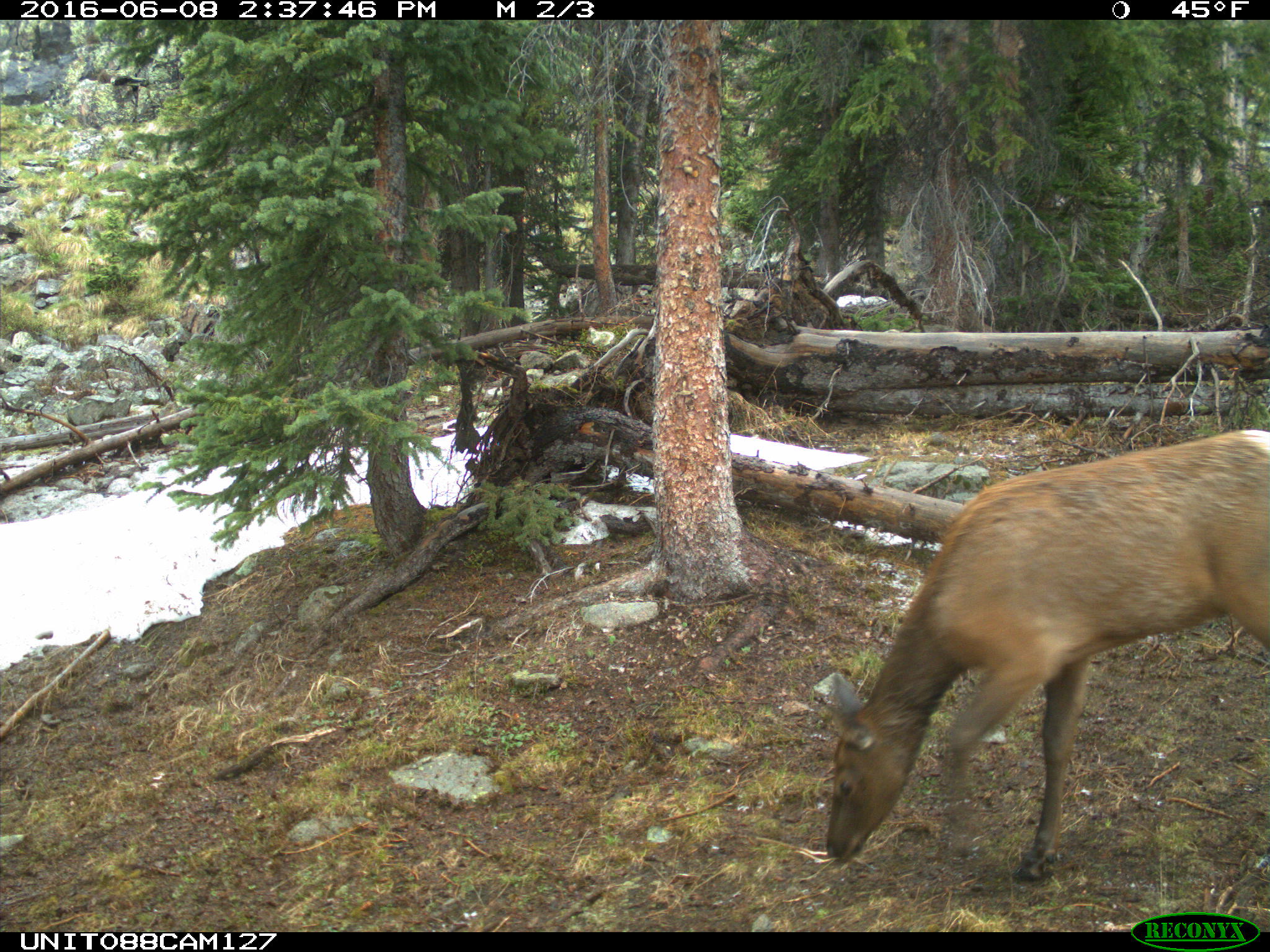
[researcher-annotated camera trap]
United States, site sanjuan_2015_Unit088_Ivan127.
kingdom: Animalia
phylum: Chordata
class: Mammalia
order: Artiodactyla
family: Cervidae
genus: Cervus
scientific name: Cervus elaphus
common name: red deer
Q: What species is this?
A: Cervus elaphus (red deer).